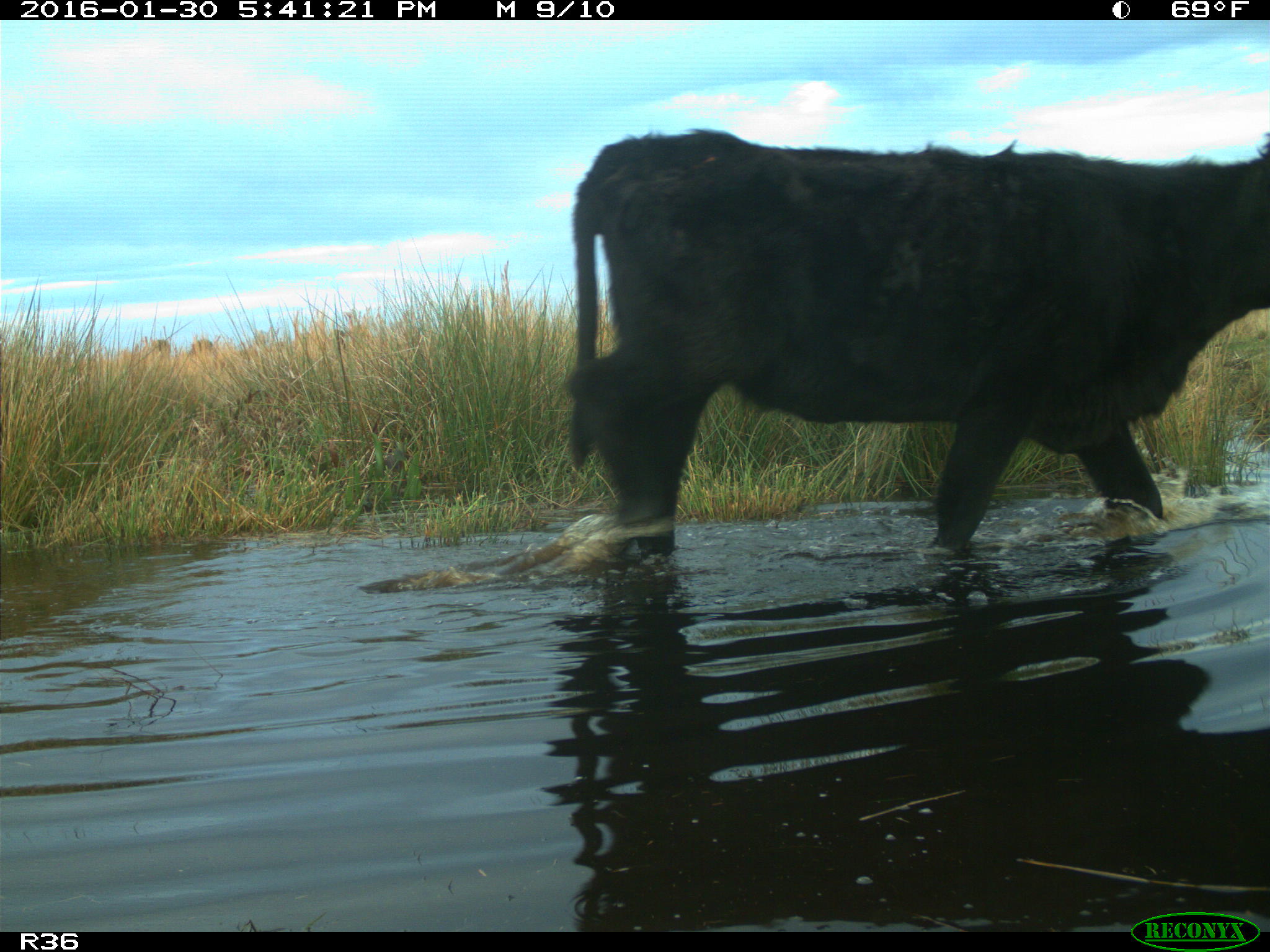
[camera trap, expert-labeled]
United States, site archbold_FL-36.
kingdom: Animalia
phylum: Chordata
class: Mammalia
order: Artiodactyla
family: Bovidae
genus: Bos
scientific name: Bos taurus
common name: domestic cow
Bos taurus (domestic cow).